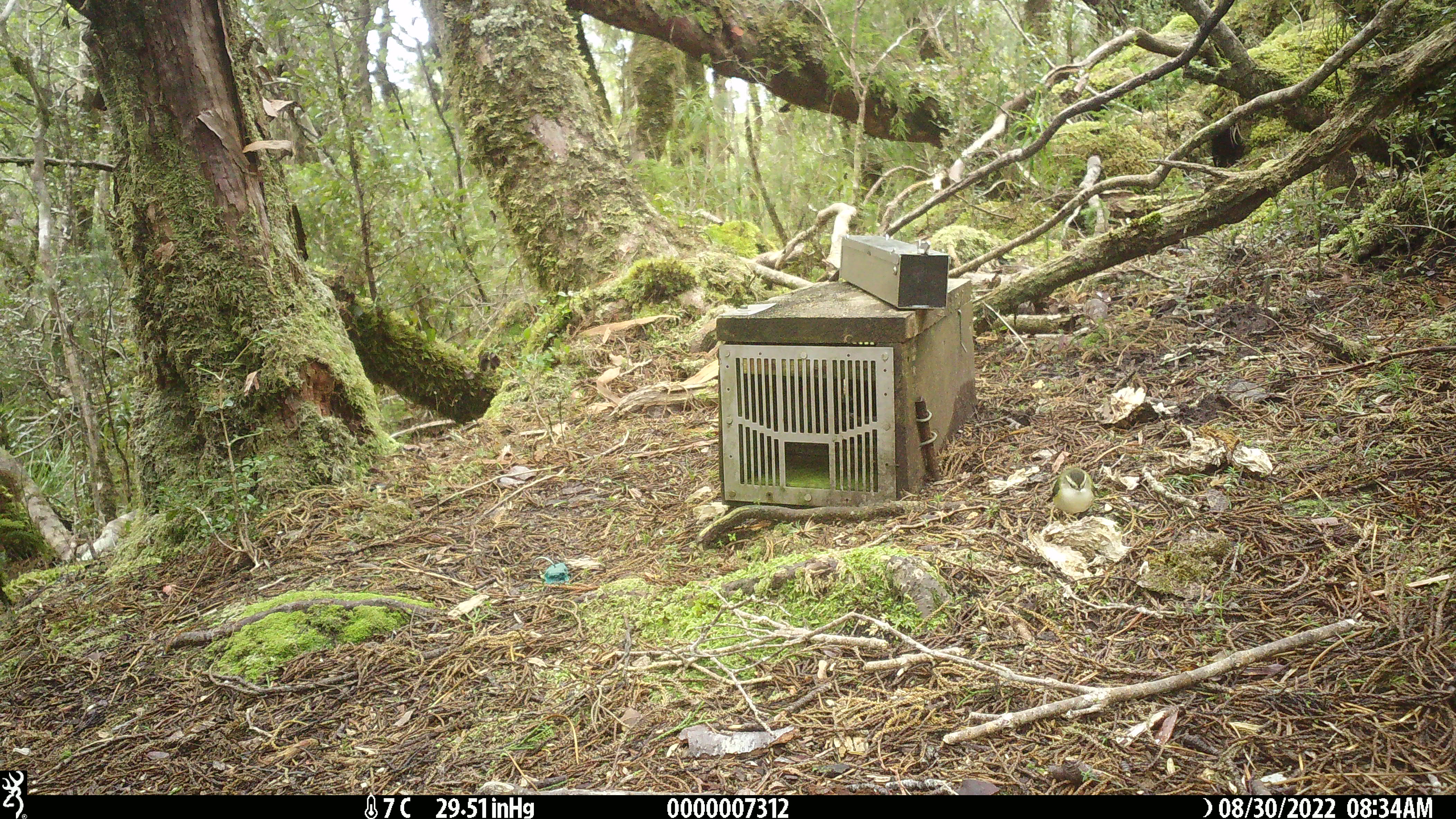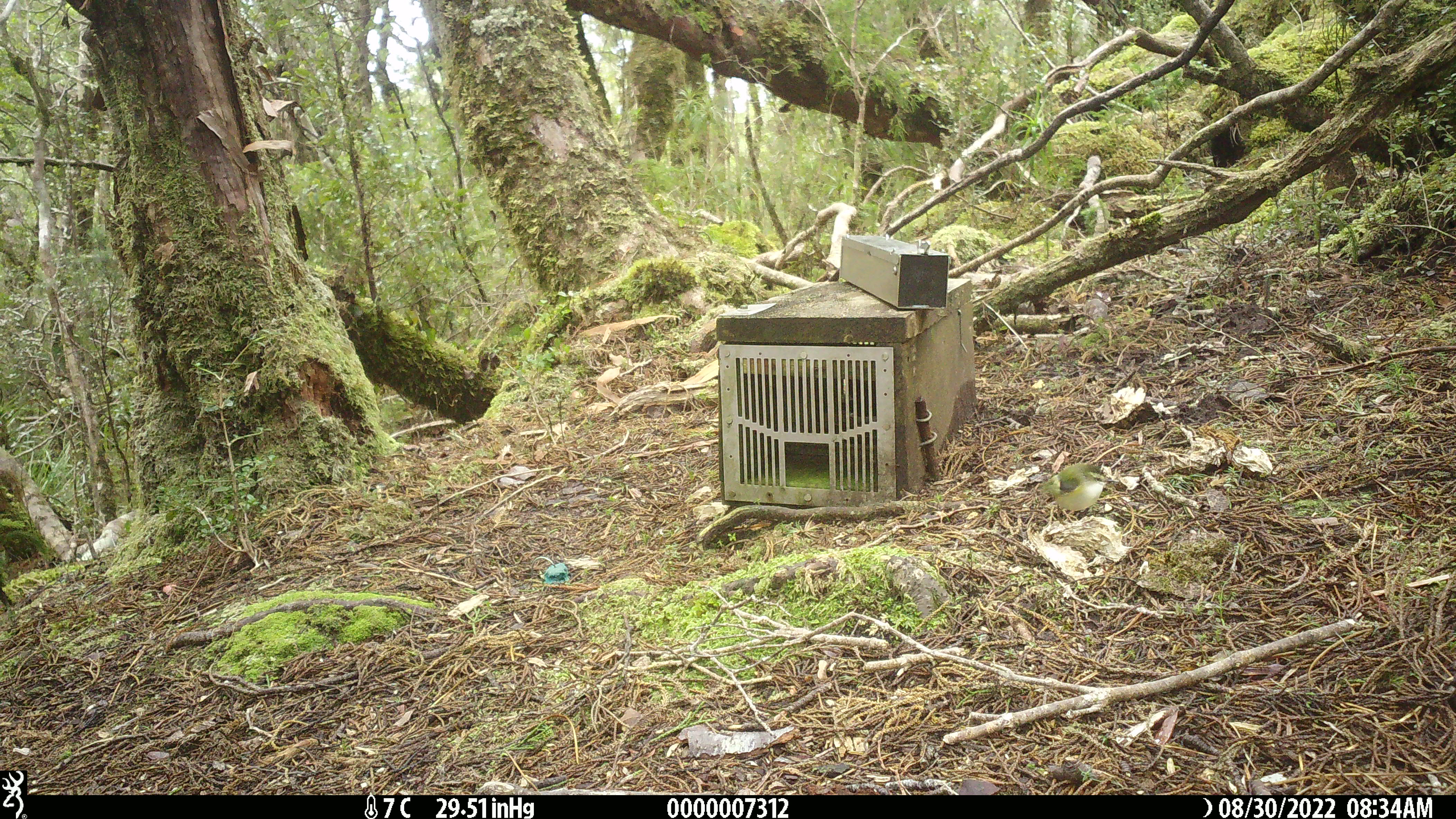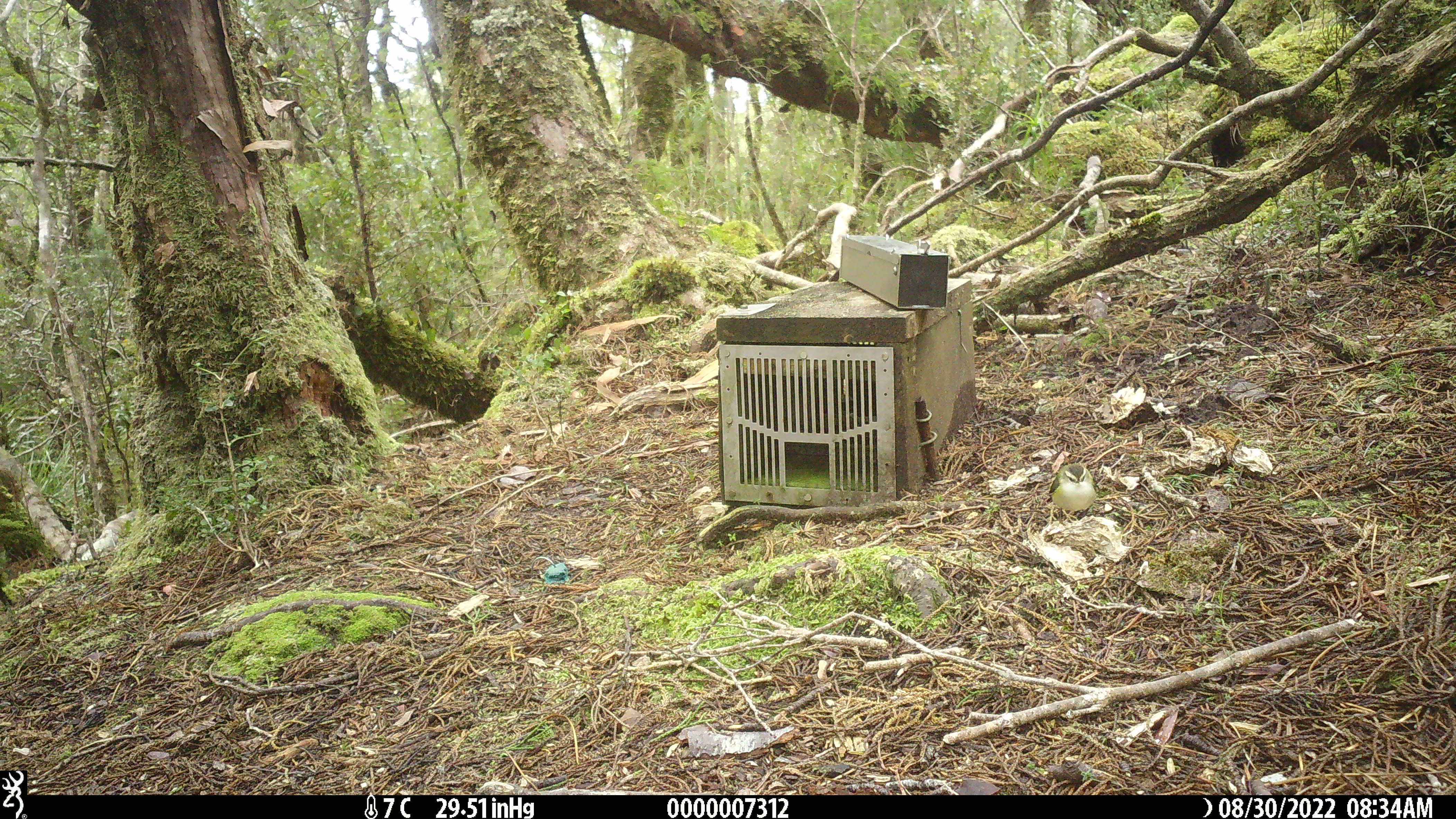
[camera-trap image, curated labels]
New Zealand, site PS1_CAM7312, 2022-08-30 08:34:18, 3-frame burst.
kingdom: Animalia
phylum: Chordata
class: Aves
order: Passeriformes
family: Acanthisittidae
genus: Acanthisitta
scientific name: Acanthisitta chloris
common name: rifleman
Rifleman (Acanthisitta chloris).